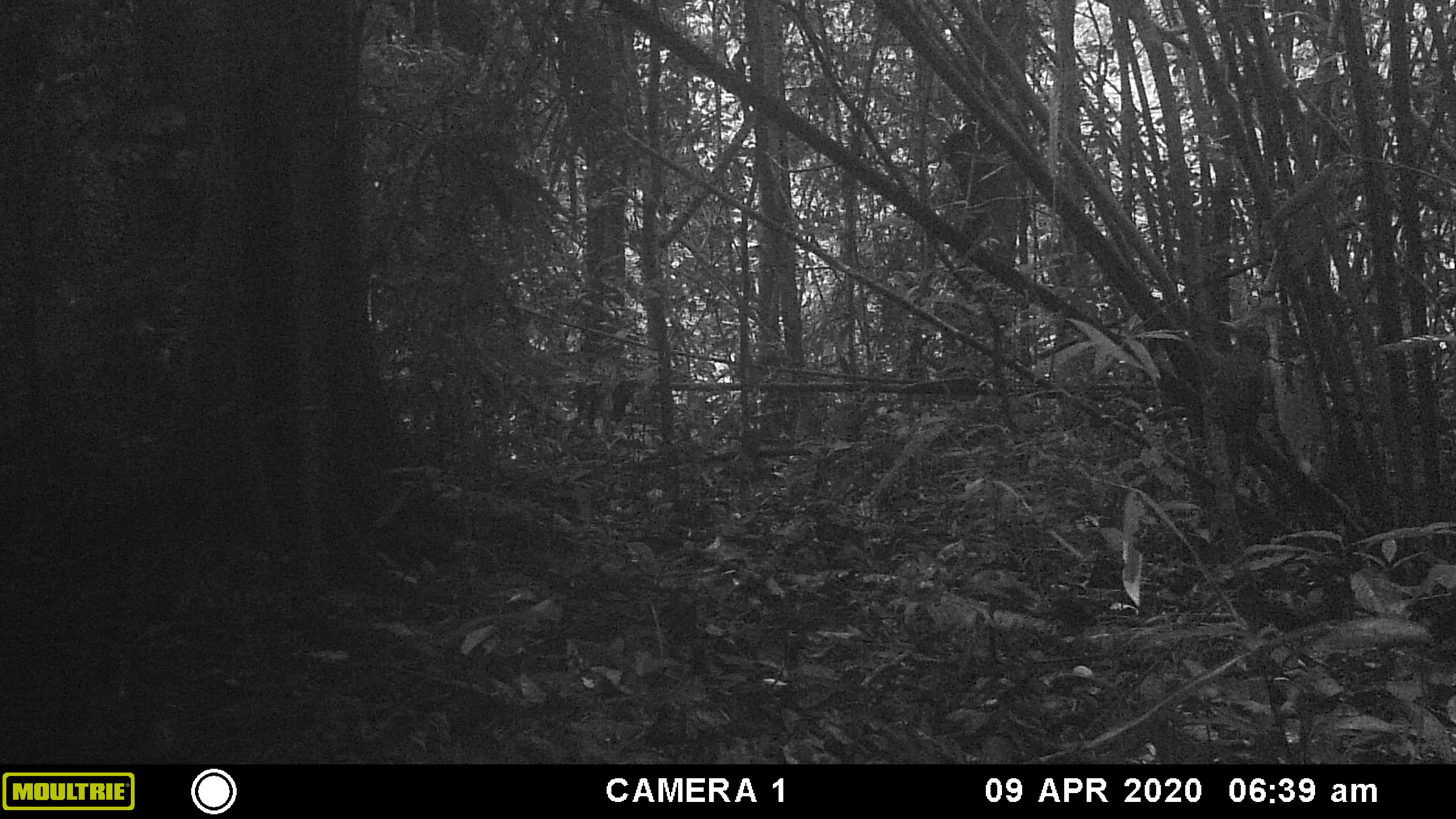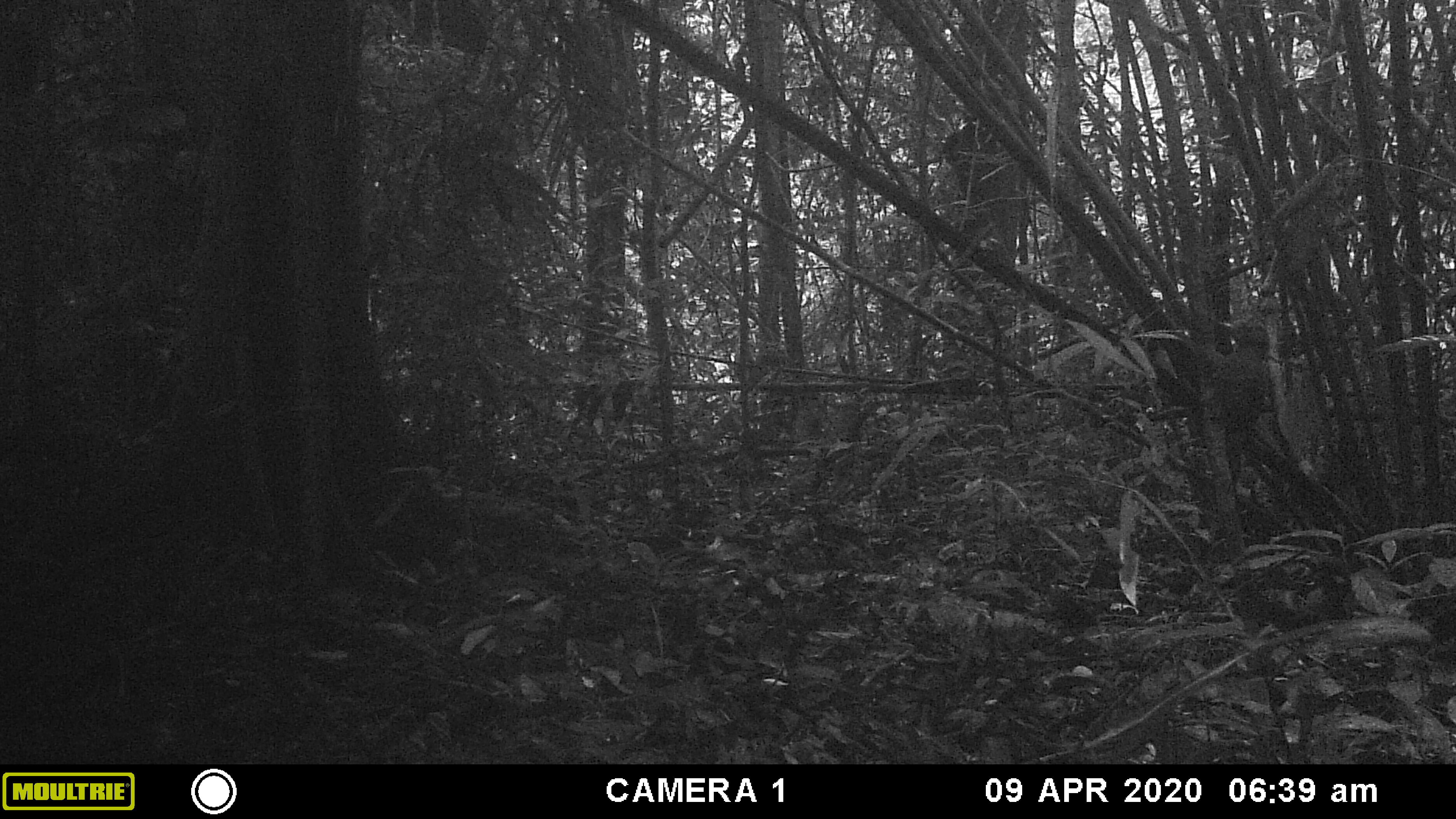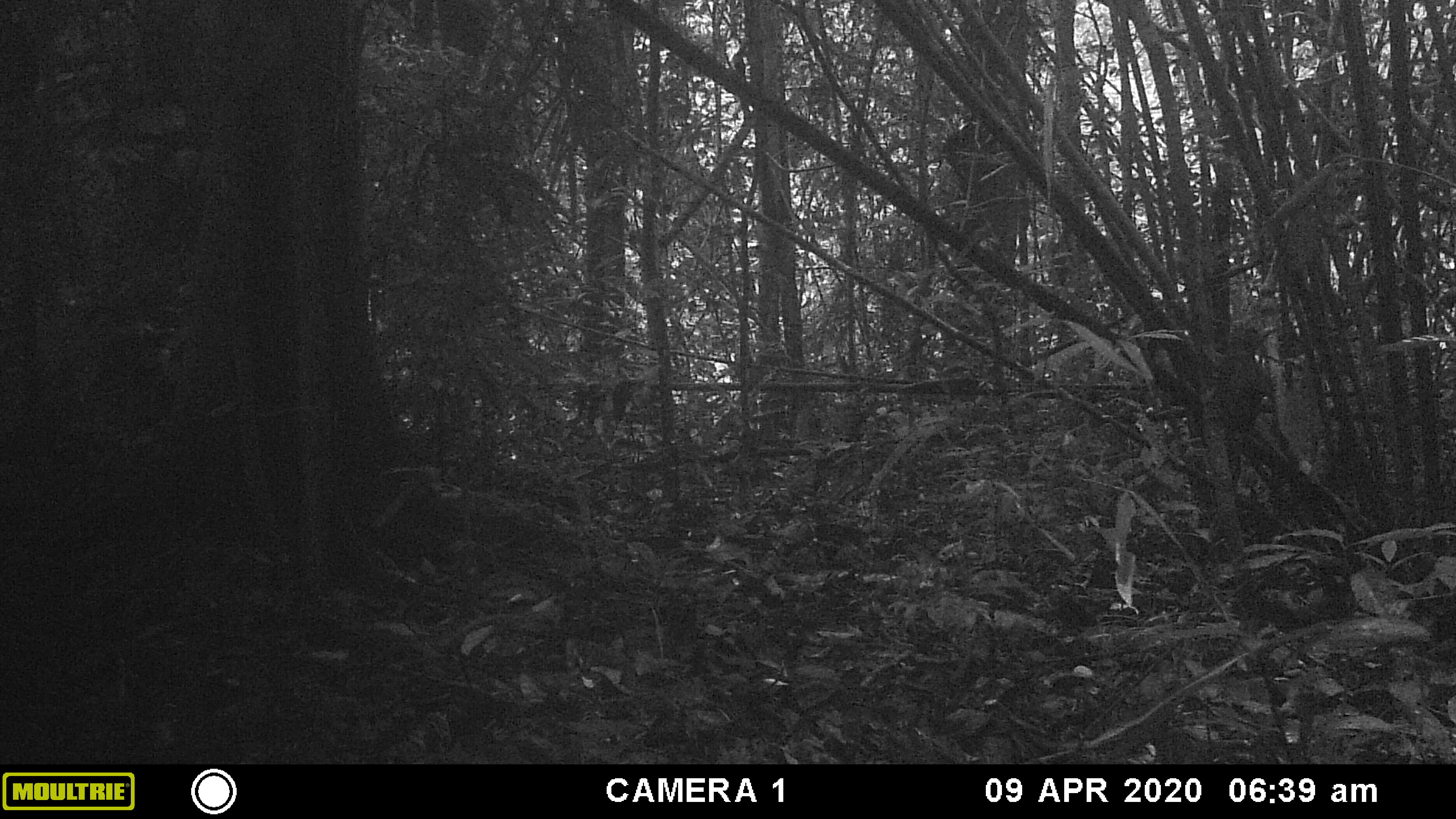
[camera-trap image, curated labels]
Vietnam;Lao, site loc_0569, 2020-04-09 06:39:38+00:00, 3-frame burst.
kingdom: Animalia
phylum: Chordata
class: Aves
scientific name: Aves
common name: bird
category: unidentified bird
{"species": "unidentified bird (bird) (Aves)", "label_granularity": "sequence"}